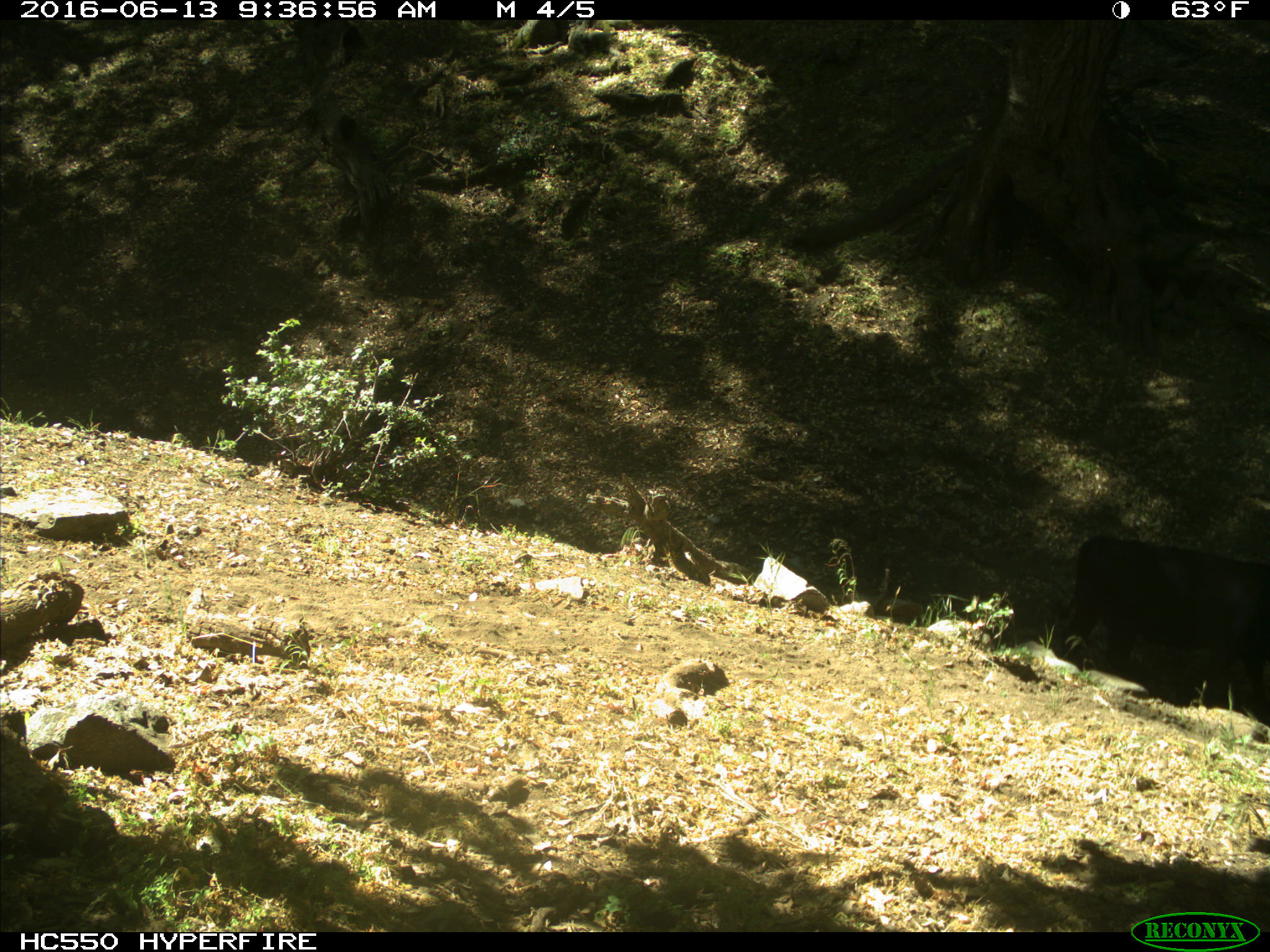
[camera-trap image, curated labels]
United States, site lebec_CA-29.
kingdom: Animalia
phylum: Chordata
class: Mammalia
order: Artiodactyla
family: Bovidae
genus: Bos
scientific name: Bos taurus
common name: domestic cow